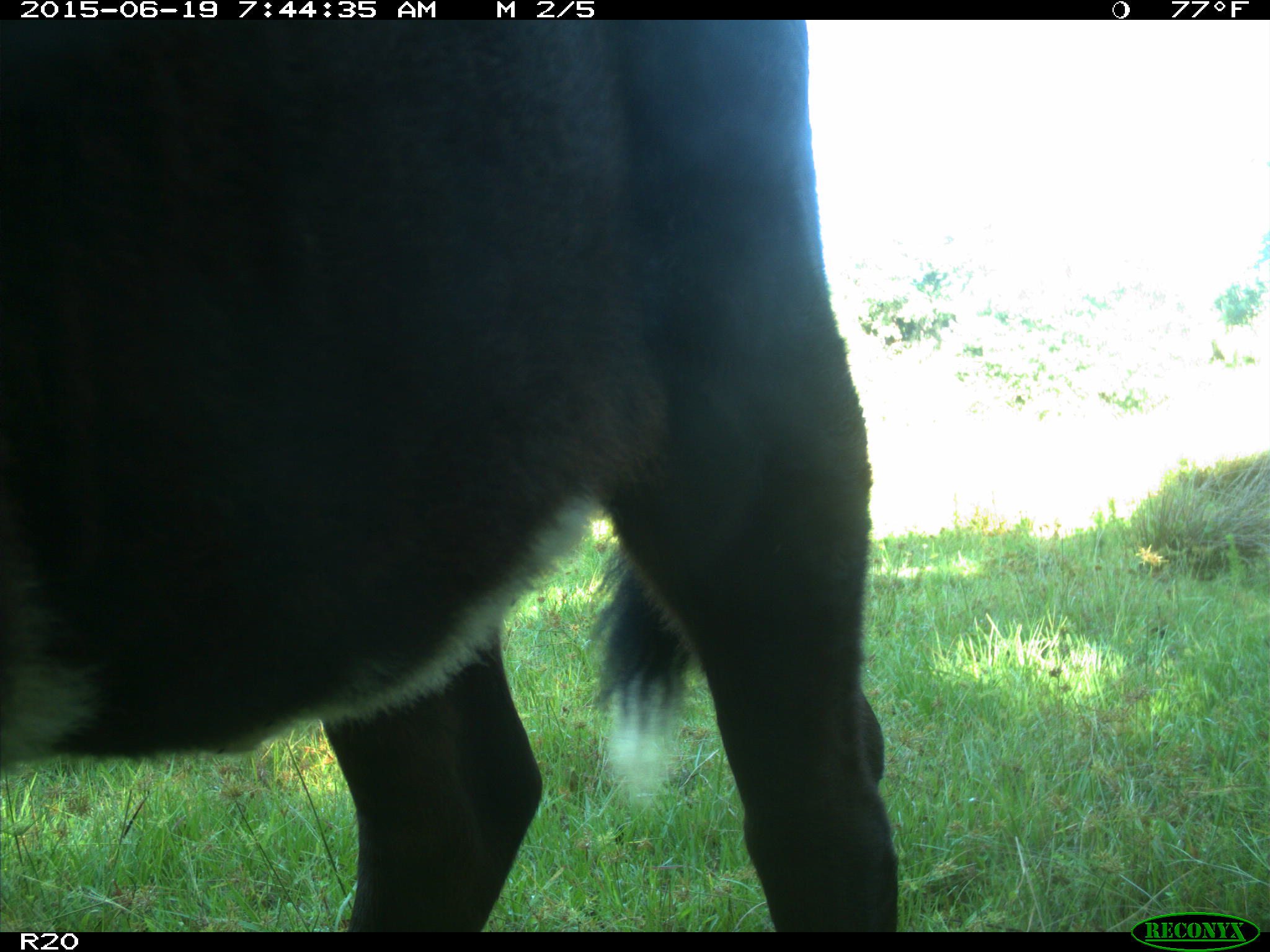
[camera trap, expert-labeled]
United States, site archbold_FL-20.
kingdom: Animalia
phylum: Chordata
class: Mammalia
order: Artiodactyla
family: Bovidae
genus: Bos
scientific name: Bos taurus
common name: domestic cow